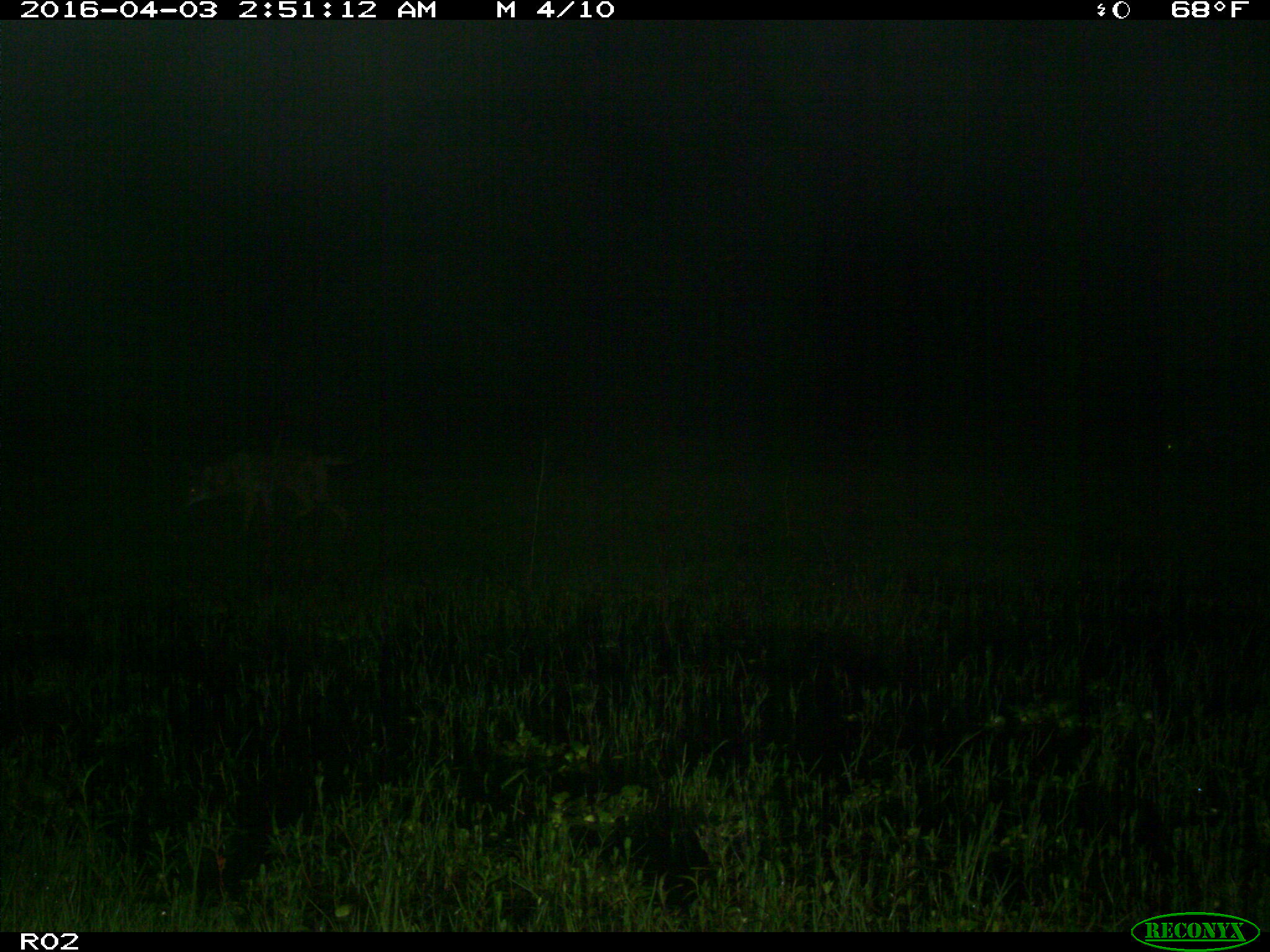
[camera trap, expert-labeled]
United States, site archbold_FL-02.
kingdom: Animalia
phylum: Chordata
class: Mammalia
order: Carnivora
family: Canidae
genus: Canis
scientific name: Canis latrans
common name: coyote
Canis latrans (coyote).